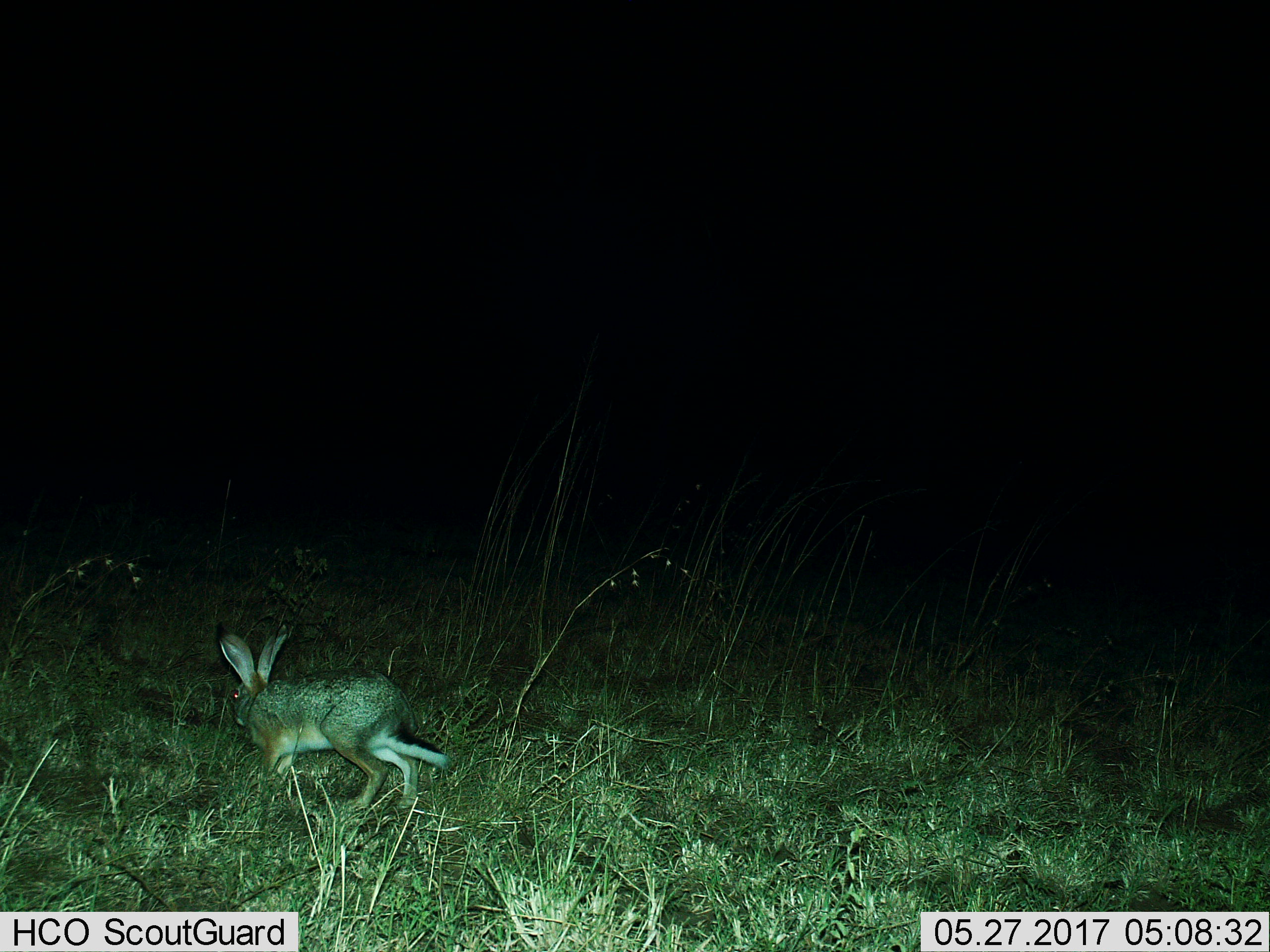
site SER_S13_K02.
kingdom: Animalia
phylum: Chordata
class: Mammalia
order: Lagomorpha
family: Leporidae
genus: Lepus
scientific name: Lepus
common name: hare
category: hareunknown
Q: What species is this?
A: Hareunknown (hare) (Lepus).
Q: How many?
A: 1.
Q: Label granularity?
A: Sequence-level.